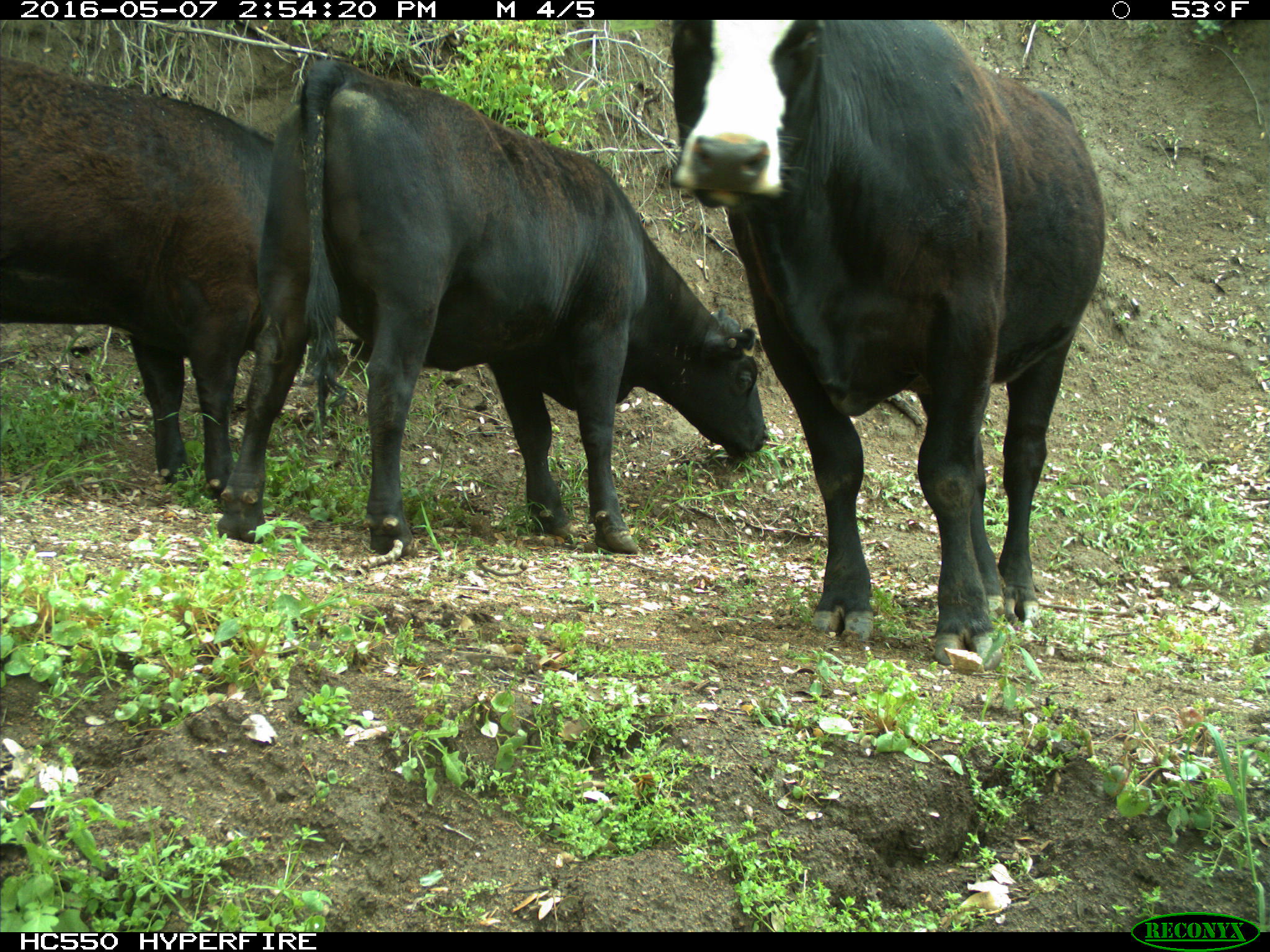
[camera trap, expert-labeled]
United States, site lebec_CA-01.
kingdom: Animalia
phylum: Chordata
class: Mammalia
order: Artiodactyla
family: Bovidae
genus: Bos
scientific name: Bos taurus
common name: domestic cow